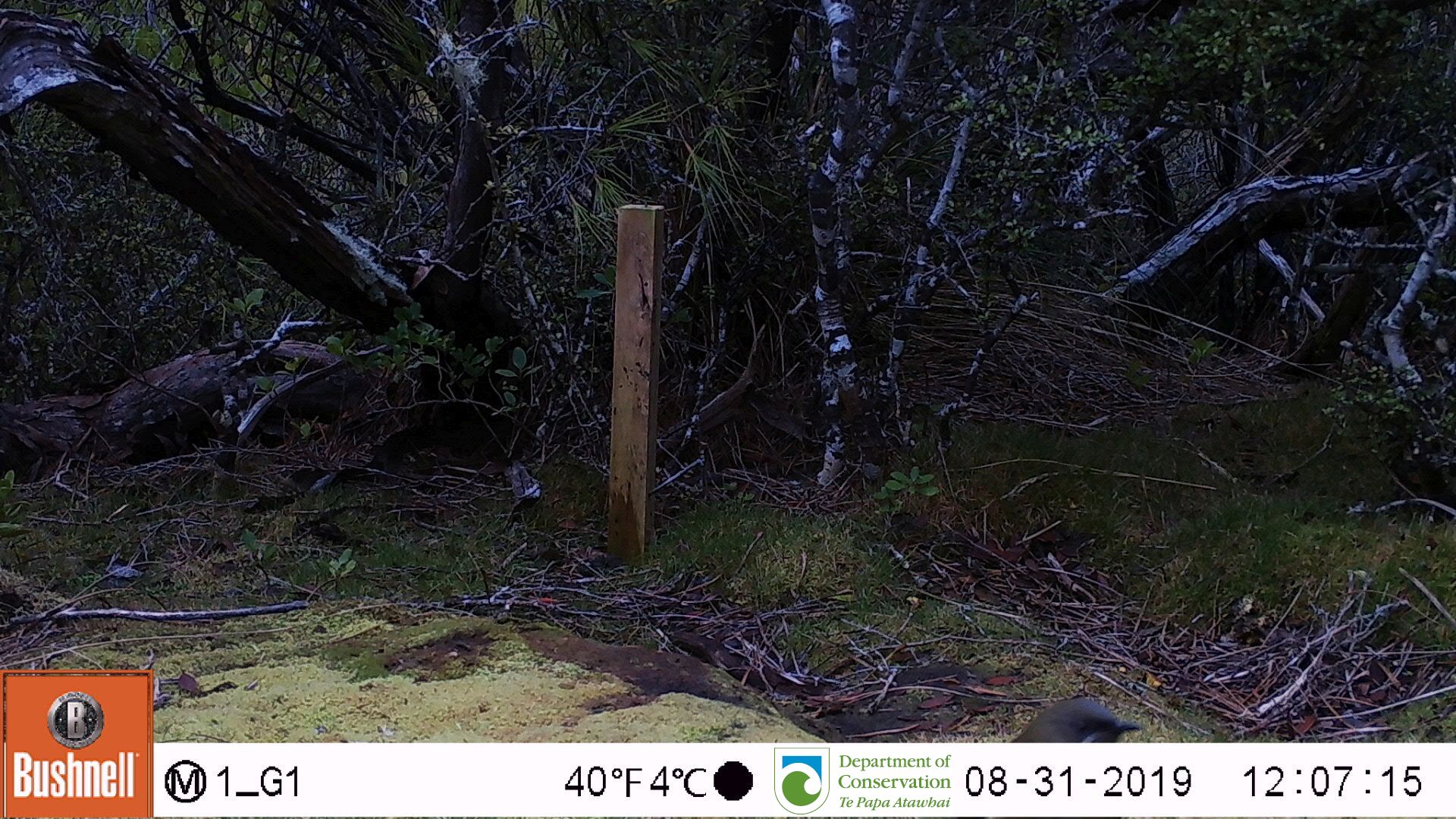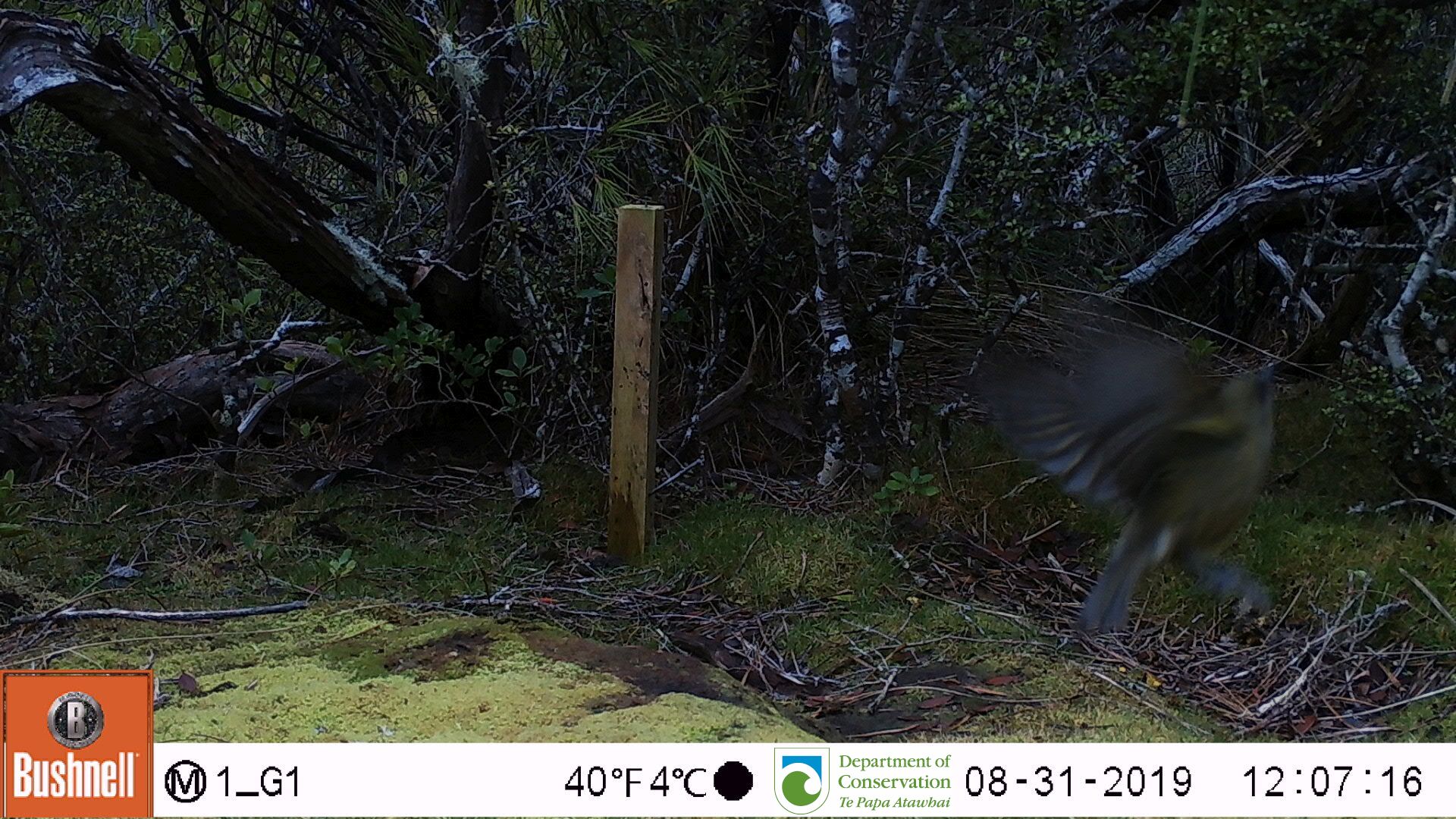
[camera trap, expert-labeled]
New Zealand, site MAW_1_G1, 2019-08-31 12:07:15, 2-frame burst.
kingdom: Animalia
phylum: Chordata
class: Aves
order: Passeriformes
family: Meliphagidae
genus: Anthornis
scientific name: Anthornis melanura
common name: new zealand bellbird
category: bellbird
Bellbird (new zealand bellbird) (Anthornis melanura).